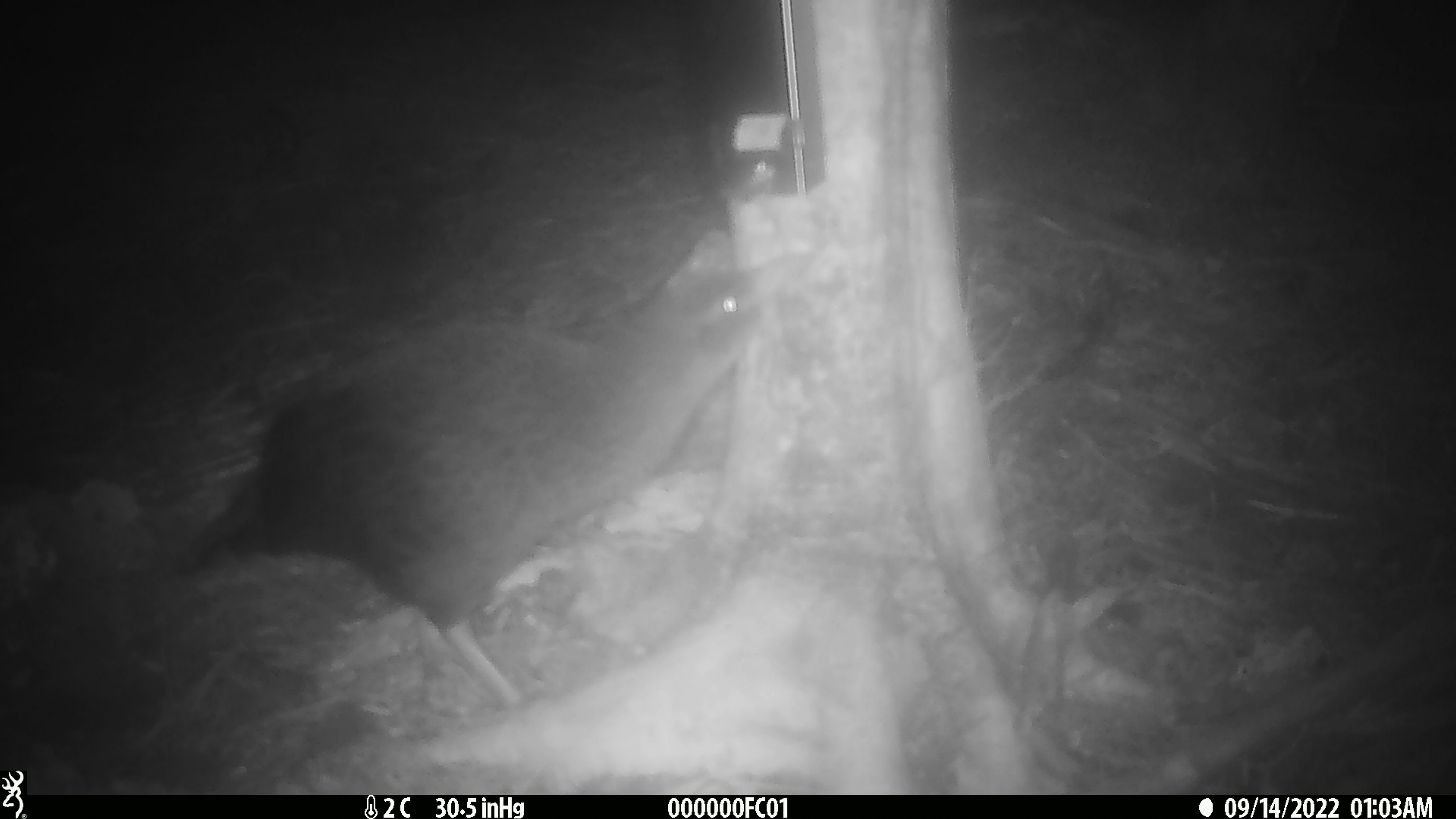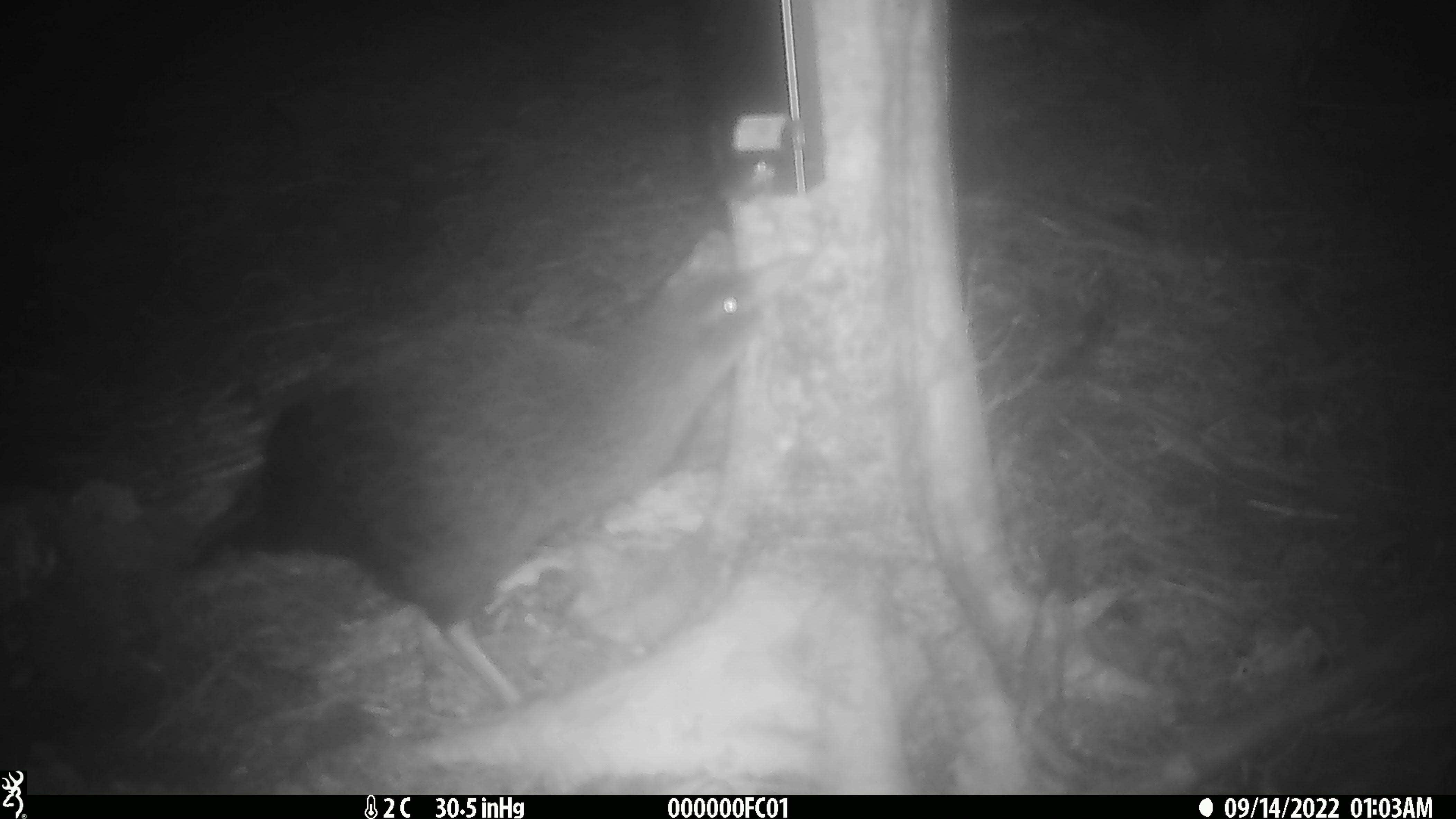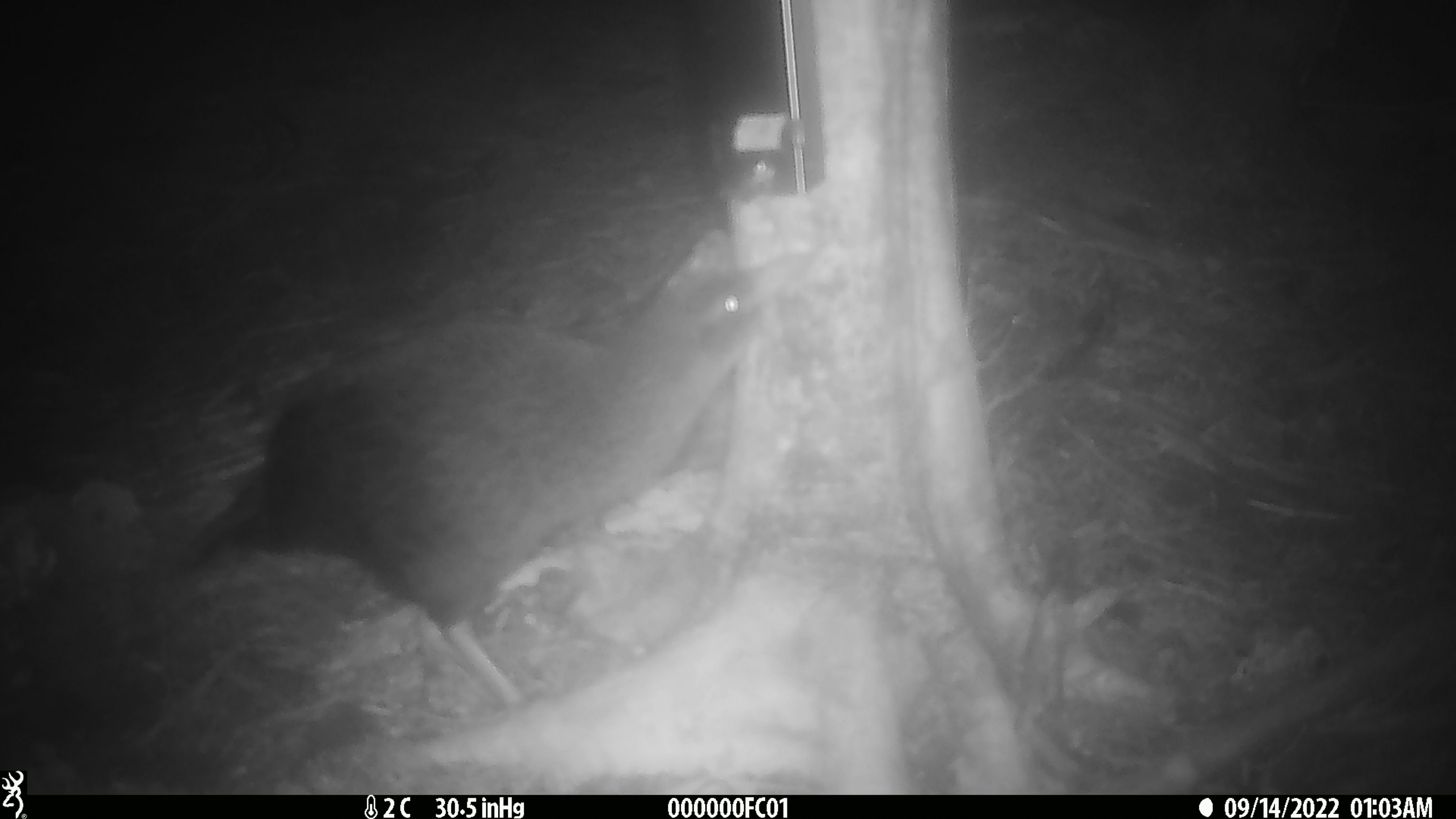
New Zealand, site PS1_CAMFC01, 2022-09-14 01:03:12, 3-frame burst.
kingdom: Animalia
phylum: Chordata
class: Aves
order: Gruiformes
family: Rallidae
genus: Gallirallus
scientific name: Gallirallus australis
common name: weka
Weka (Gallirallus australis).